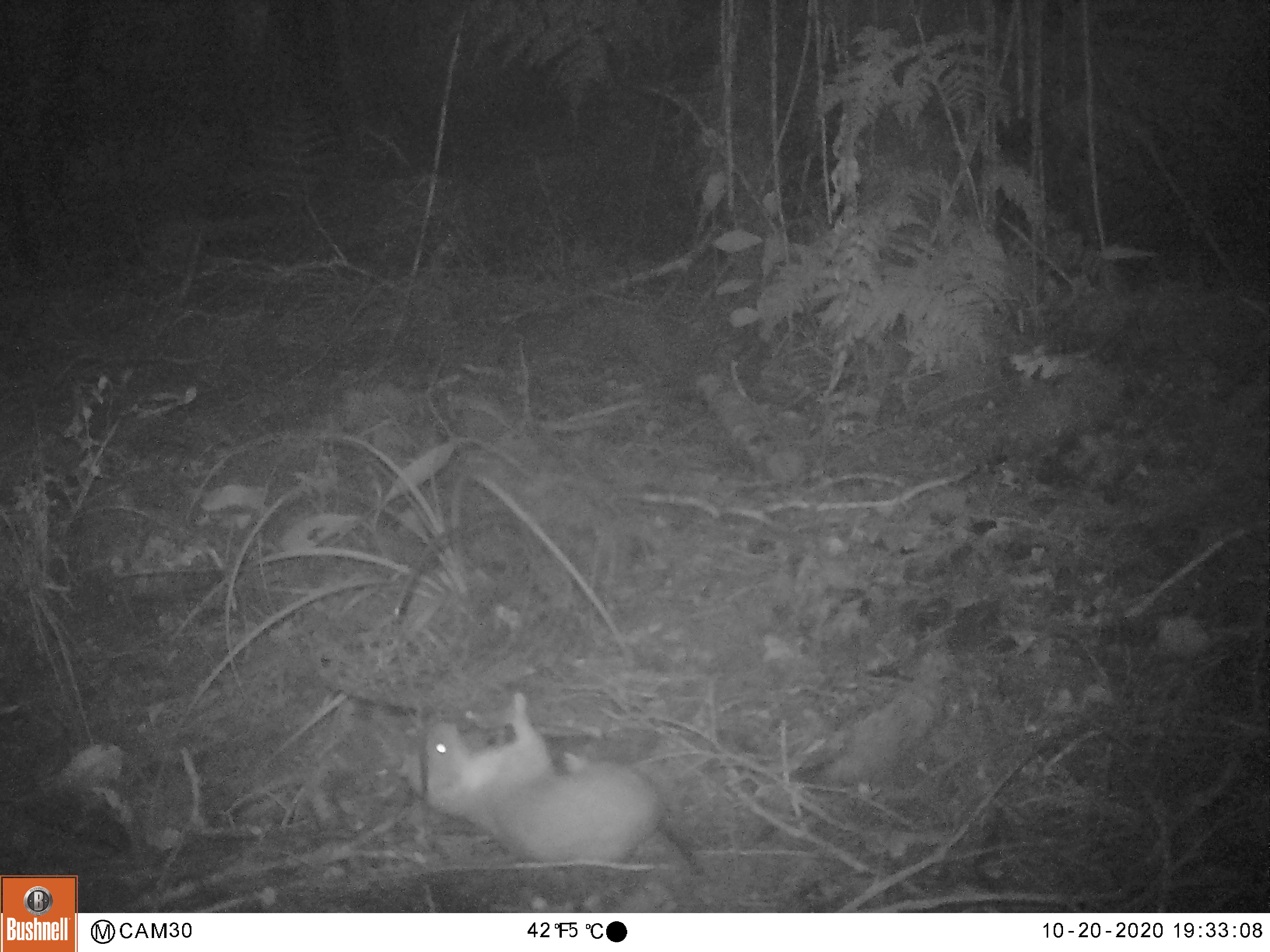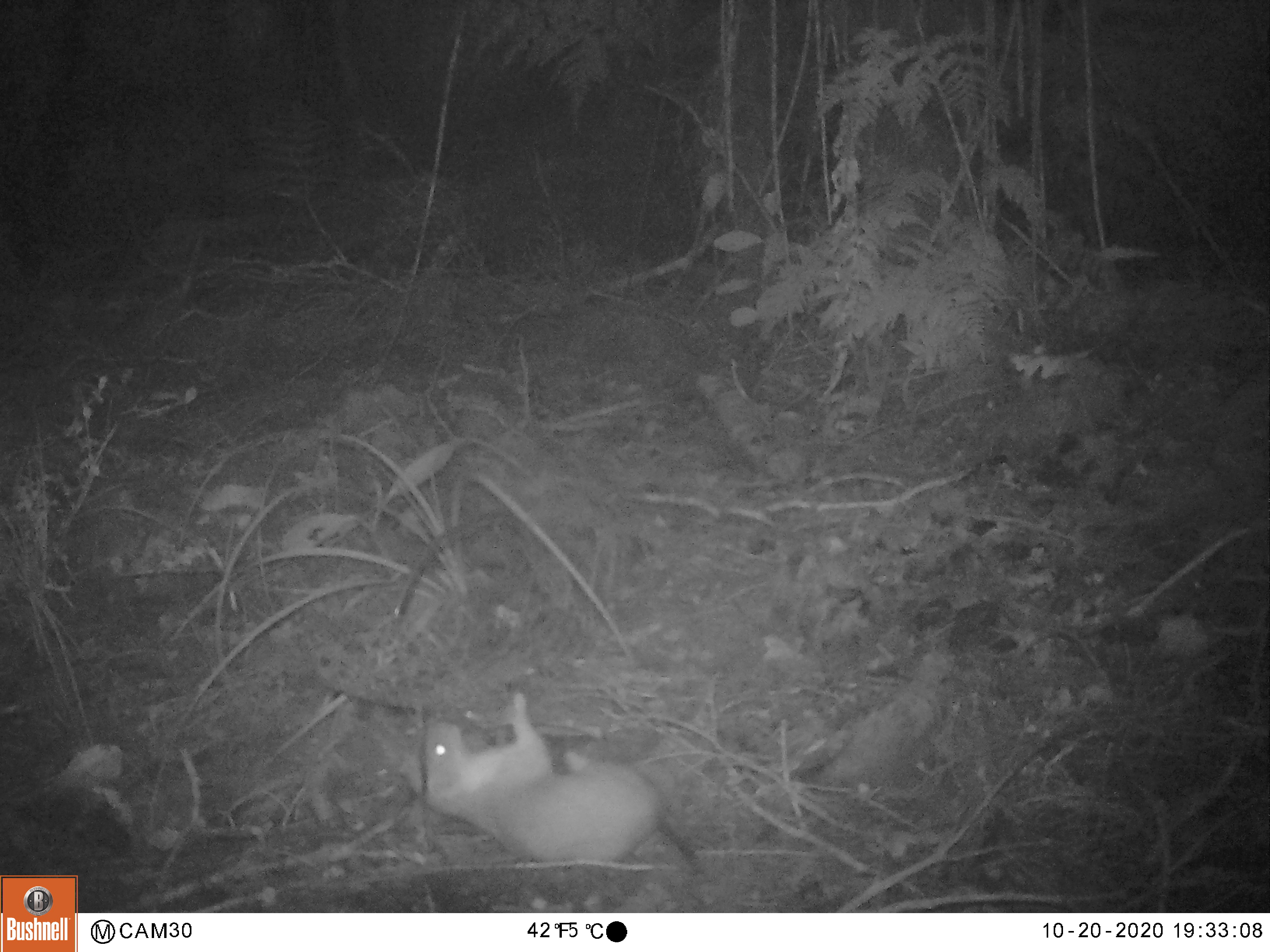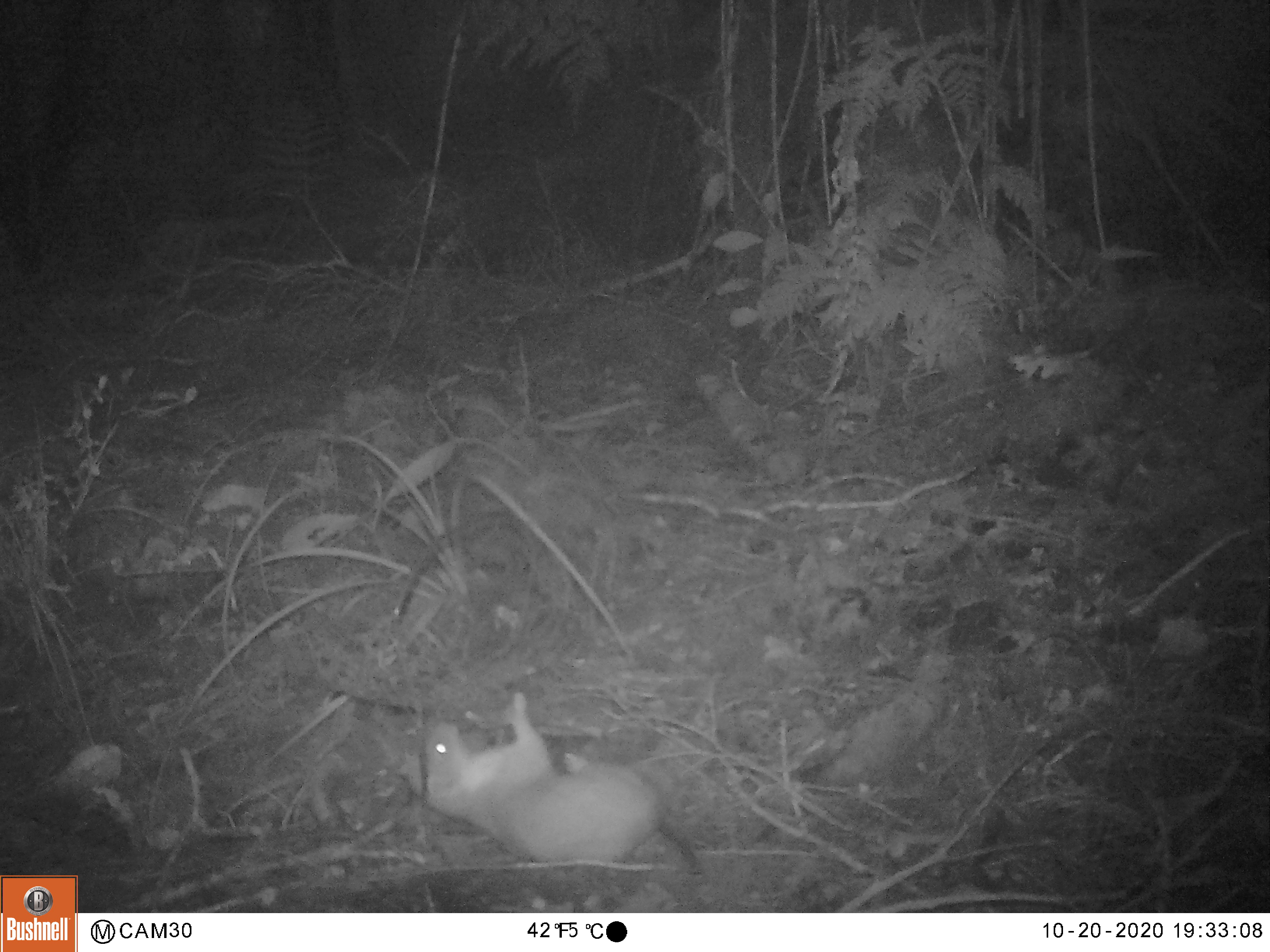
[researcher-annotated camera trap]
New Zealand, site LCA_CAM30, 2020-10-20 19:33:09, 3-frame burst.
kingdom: Animalia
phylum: Chordata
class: Mammalia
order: Carnivora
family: Mustelidae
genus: Mustela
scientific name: Mustela erminea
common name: stoat